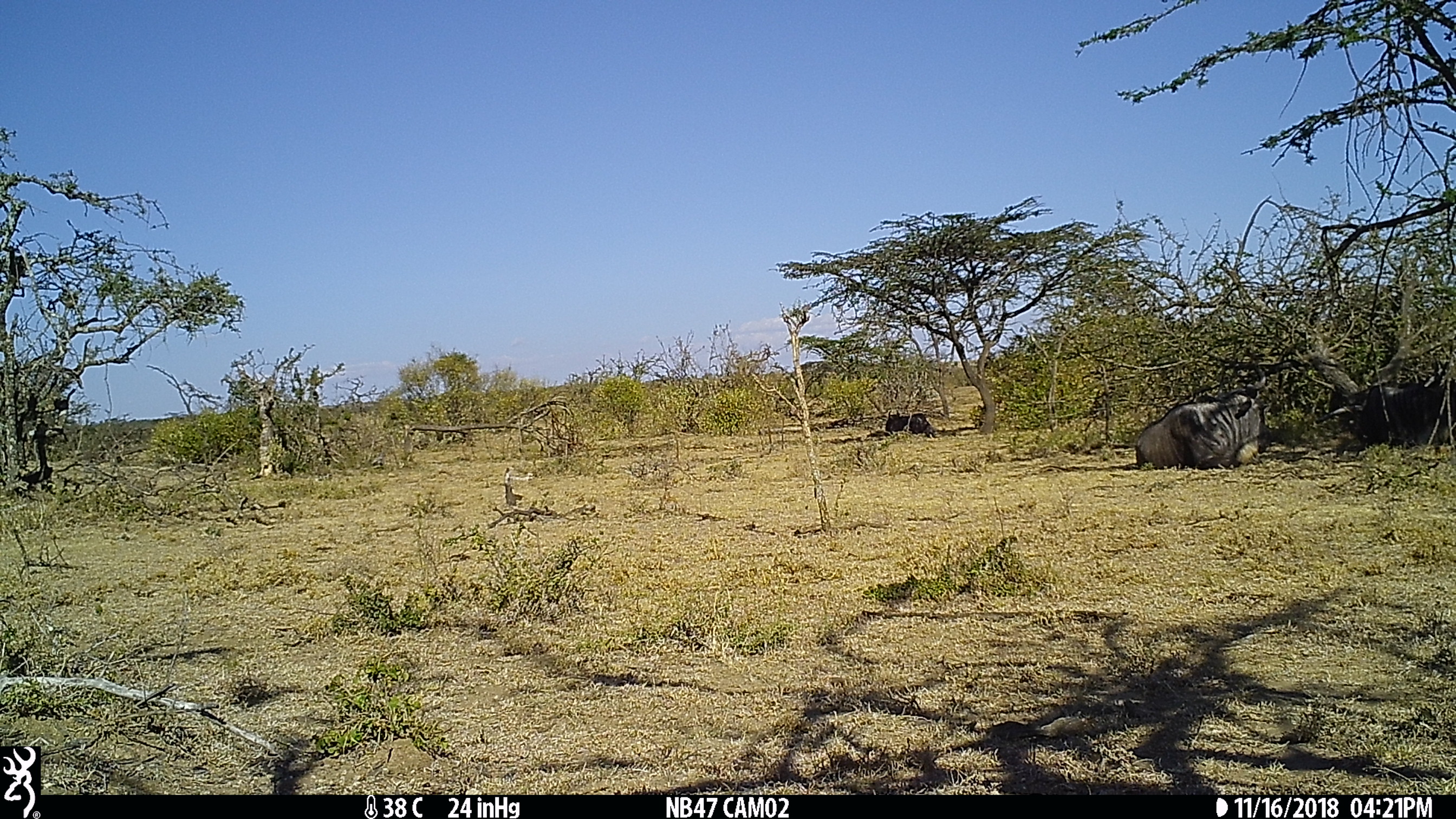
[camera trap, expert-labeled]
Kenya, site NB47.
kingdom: Animalia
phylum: Chordata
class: Mammalia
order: Artiodactyla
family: Bovidae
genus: Connochaetes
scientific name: Connochaetes taurinus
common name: blue wildebeest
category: wildebeest